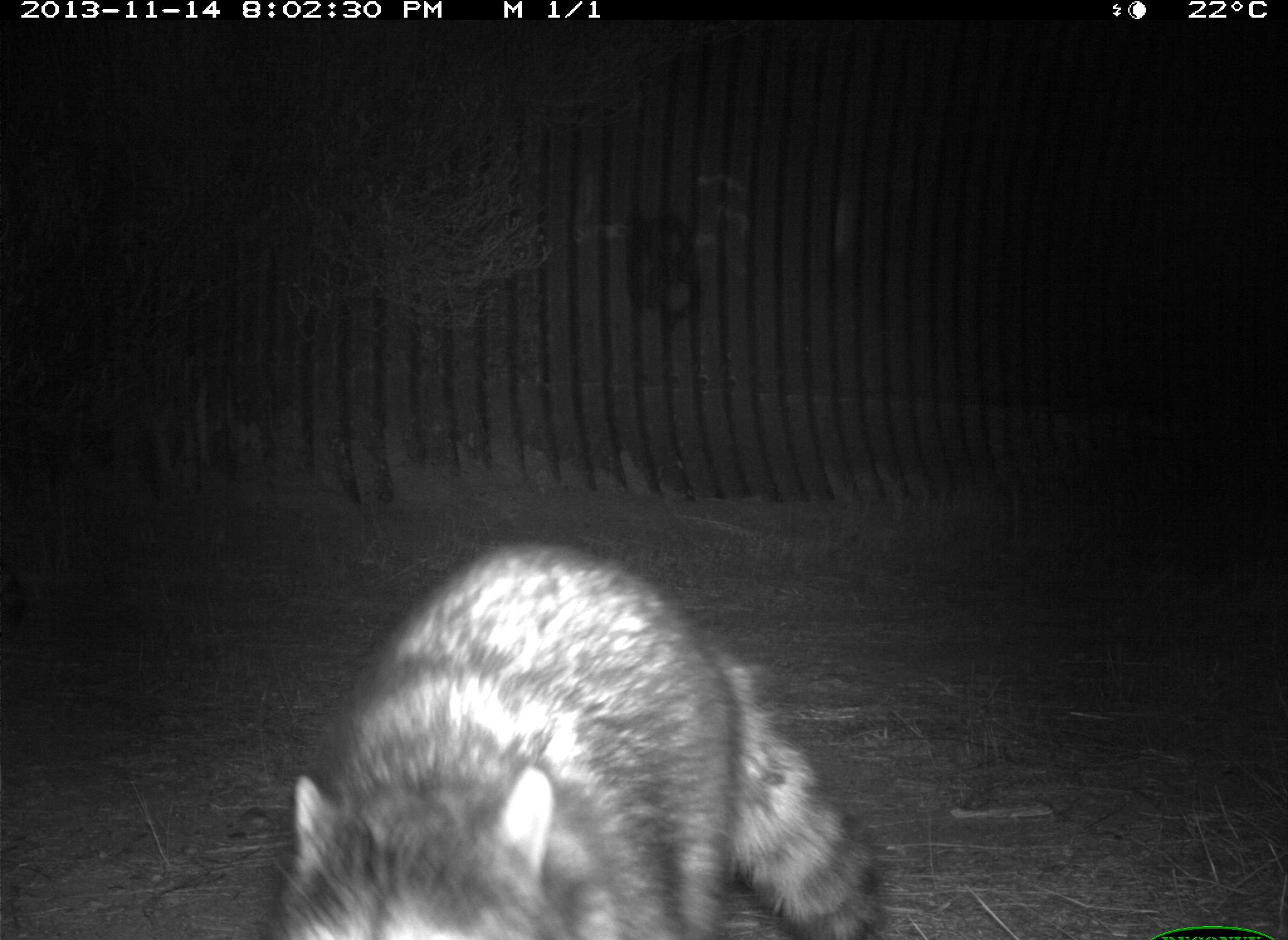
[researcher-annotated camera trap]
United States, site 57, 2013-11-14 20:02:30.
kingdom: Animalia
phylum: Chordata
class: Mammalia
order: Carnivora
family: Procyonidae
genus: Procyon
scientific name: Procyon lotor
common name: raccoon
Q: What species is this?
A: Raccoon (Procyon lotor).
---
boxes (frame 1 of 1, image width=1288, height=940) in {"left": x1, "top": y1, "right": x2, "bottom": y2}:
raccoon: {"left": 259, "top": 541, "right": 886, "bottom": 940}